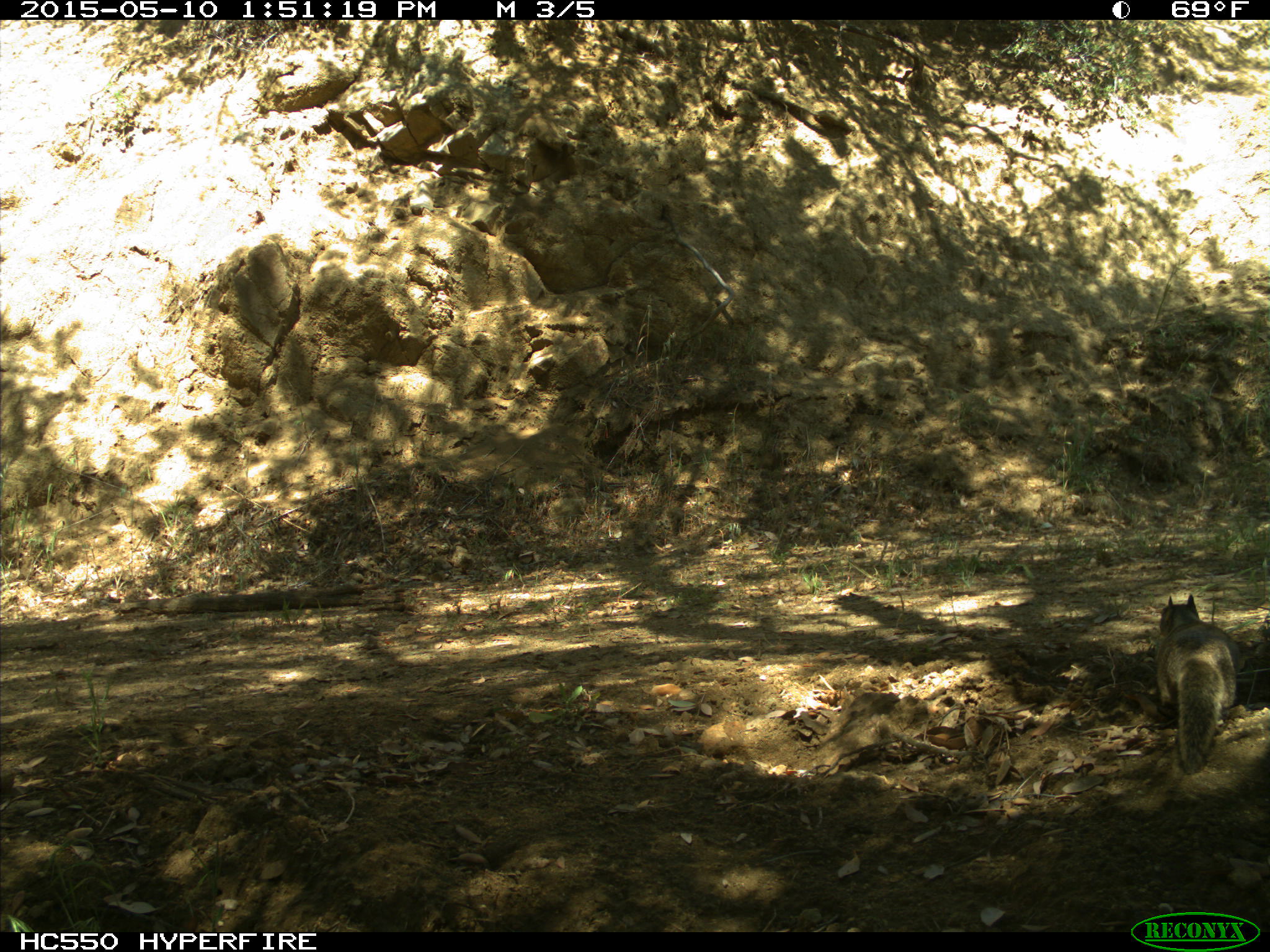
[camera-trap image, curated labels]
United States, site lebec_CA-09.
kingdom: Animalia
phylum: Chordata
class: Mammalia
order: Rodentia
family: Sciuridae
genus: Otospermophilus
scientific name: Otospermophilus beecheyi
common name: california ground squirrel